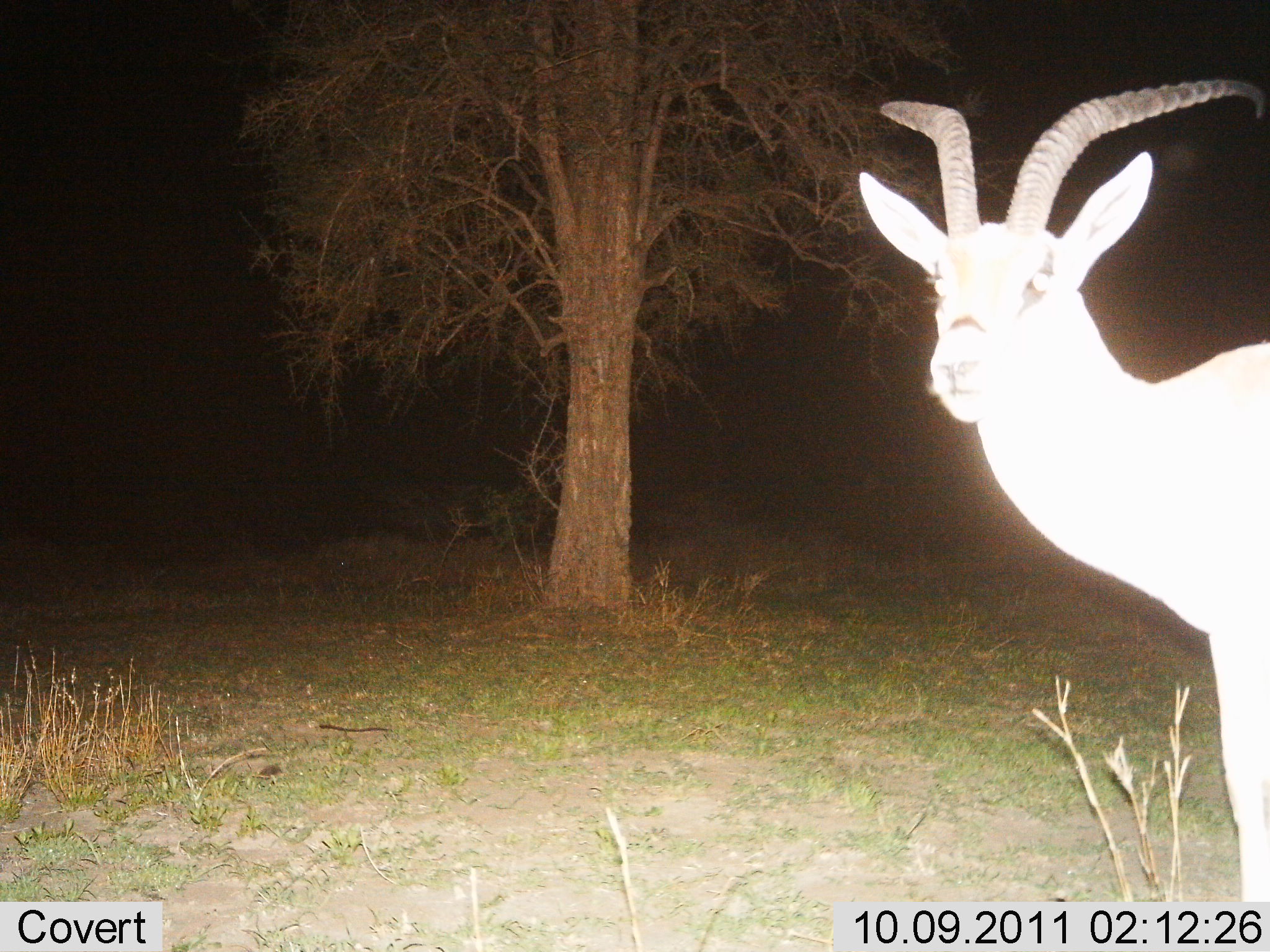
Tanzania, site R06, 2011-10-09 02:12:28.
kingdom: Animalia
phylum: Chordata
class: Mammalia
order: Artiodactyla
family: Bovidae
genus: Nanger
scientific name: Nanger granti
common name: grant's gazelle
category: gazellegrants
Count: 1.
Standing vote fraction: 100%.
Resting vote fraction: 0%.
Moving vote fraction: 0%.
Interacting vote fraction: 0%.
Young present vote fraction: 0%.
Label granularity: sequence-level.